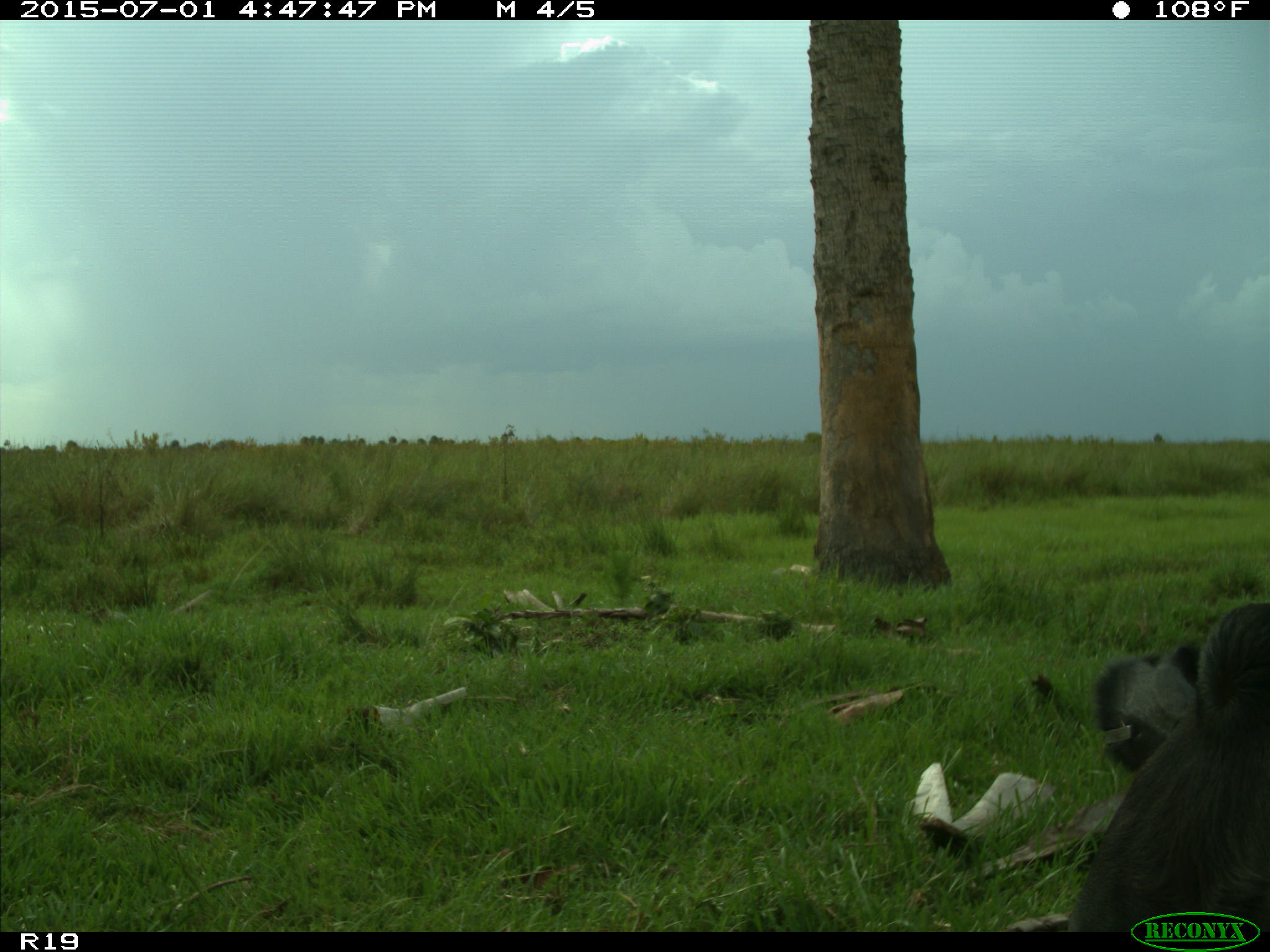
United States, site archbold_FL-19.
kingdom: Animalia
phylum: Chordata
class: Mammalia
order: Artiodactyla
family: Bovidae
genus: Bos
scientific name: Bos taurus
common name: domestic cow